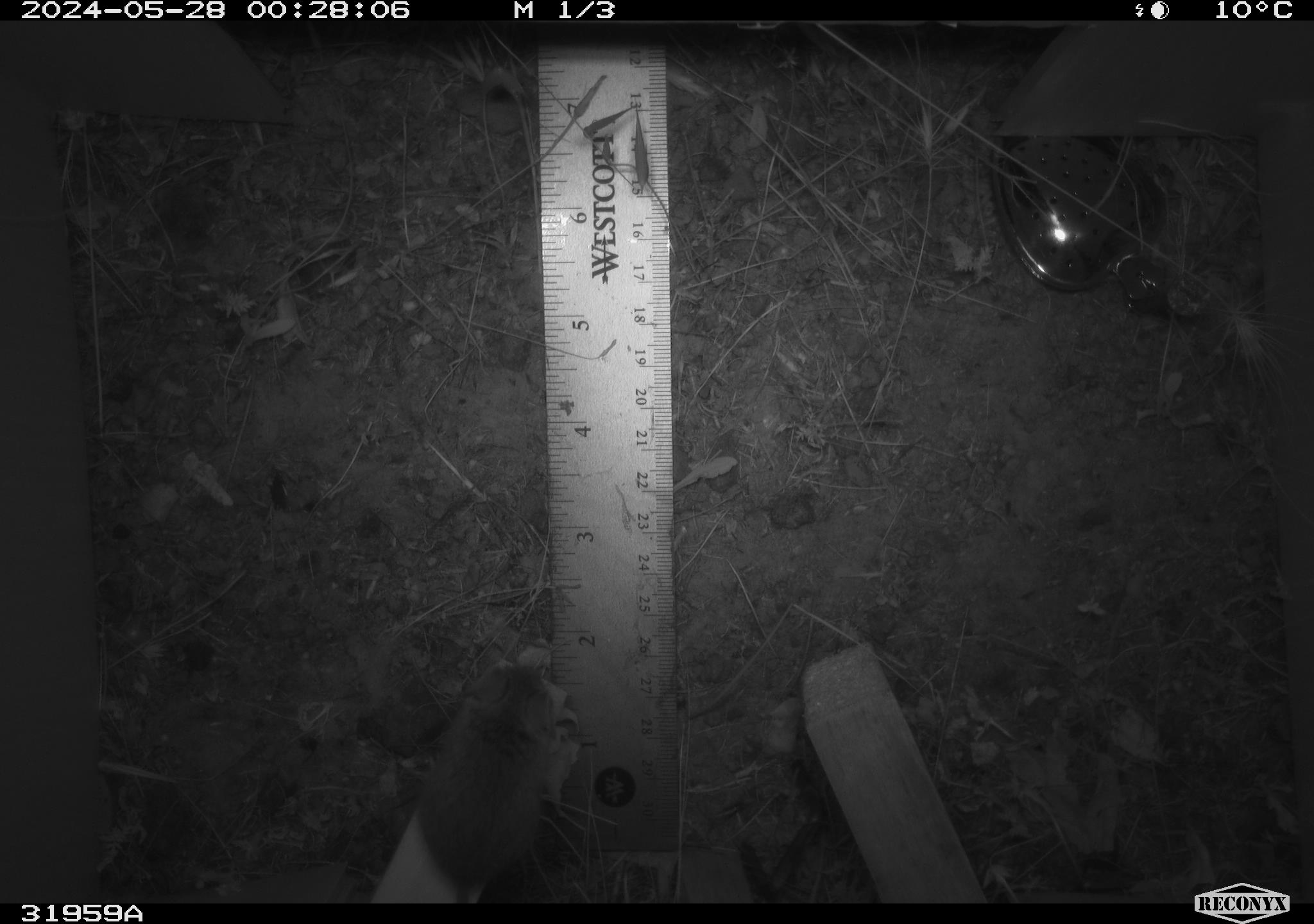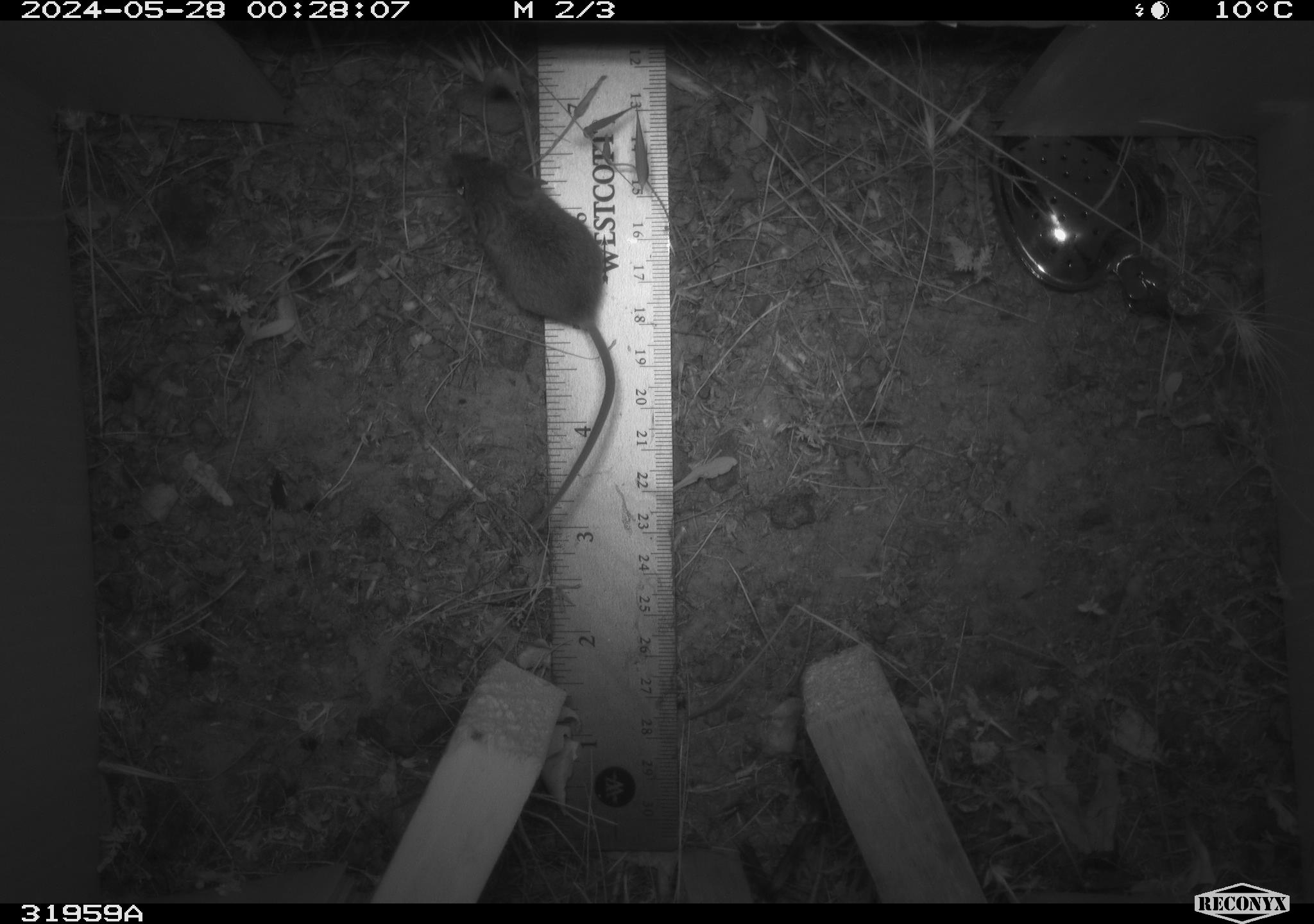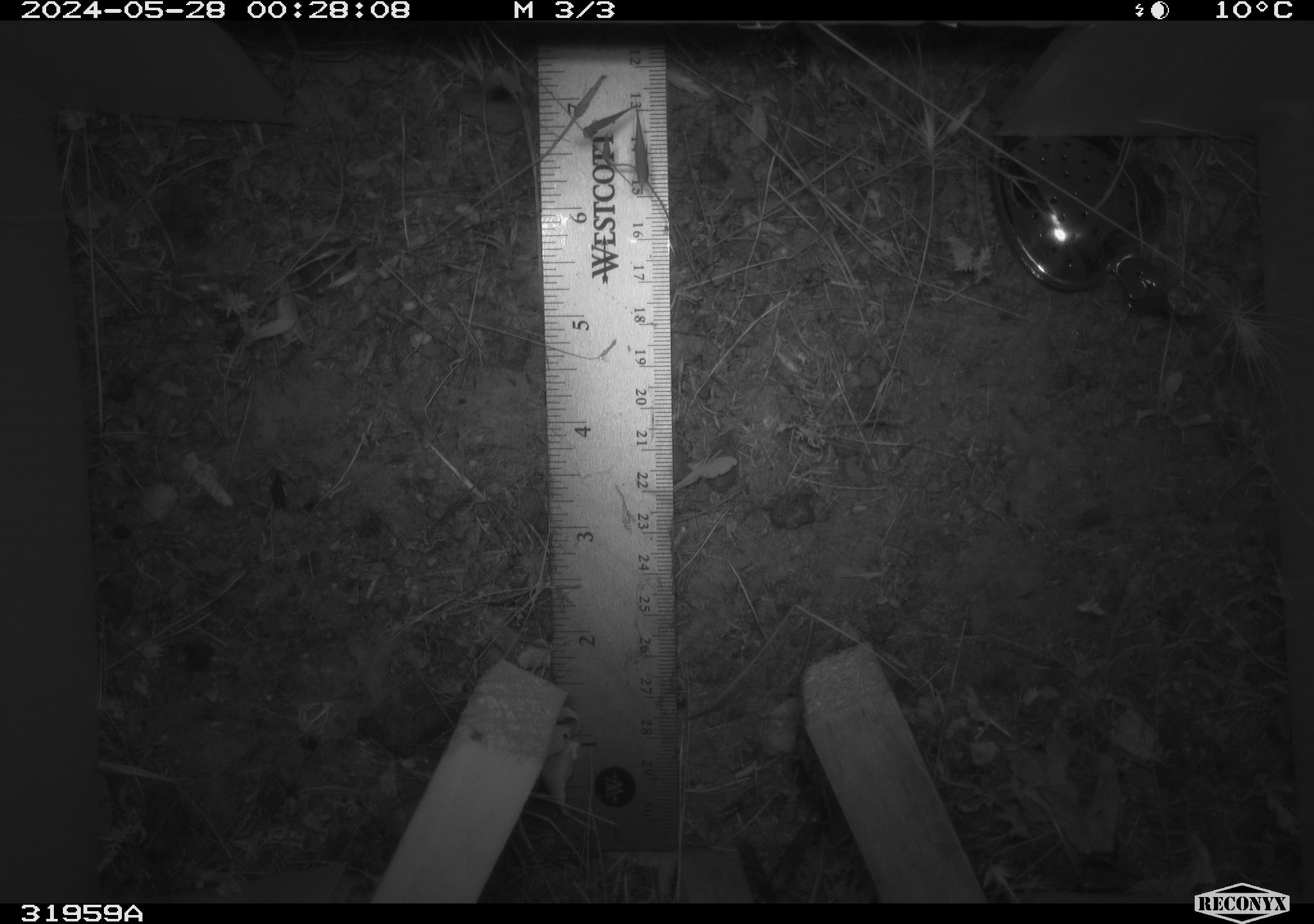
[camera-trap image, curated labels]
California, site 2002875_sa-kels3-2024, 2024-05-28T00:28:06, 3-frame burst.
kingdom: Animalia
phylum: Chordata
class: Mammalia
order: Rodentia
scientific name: Rodentia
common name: rodent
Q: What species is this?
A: Rodent (Rodentia).